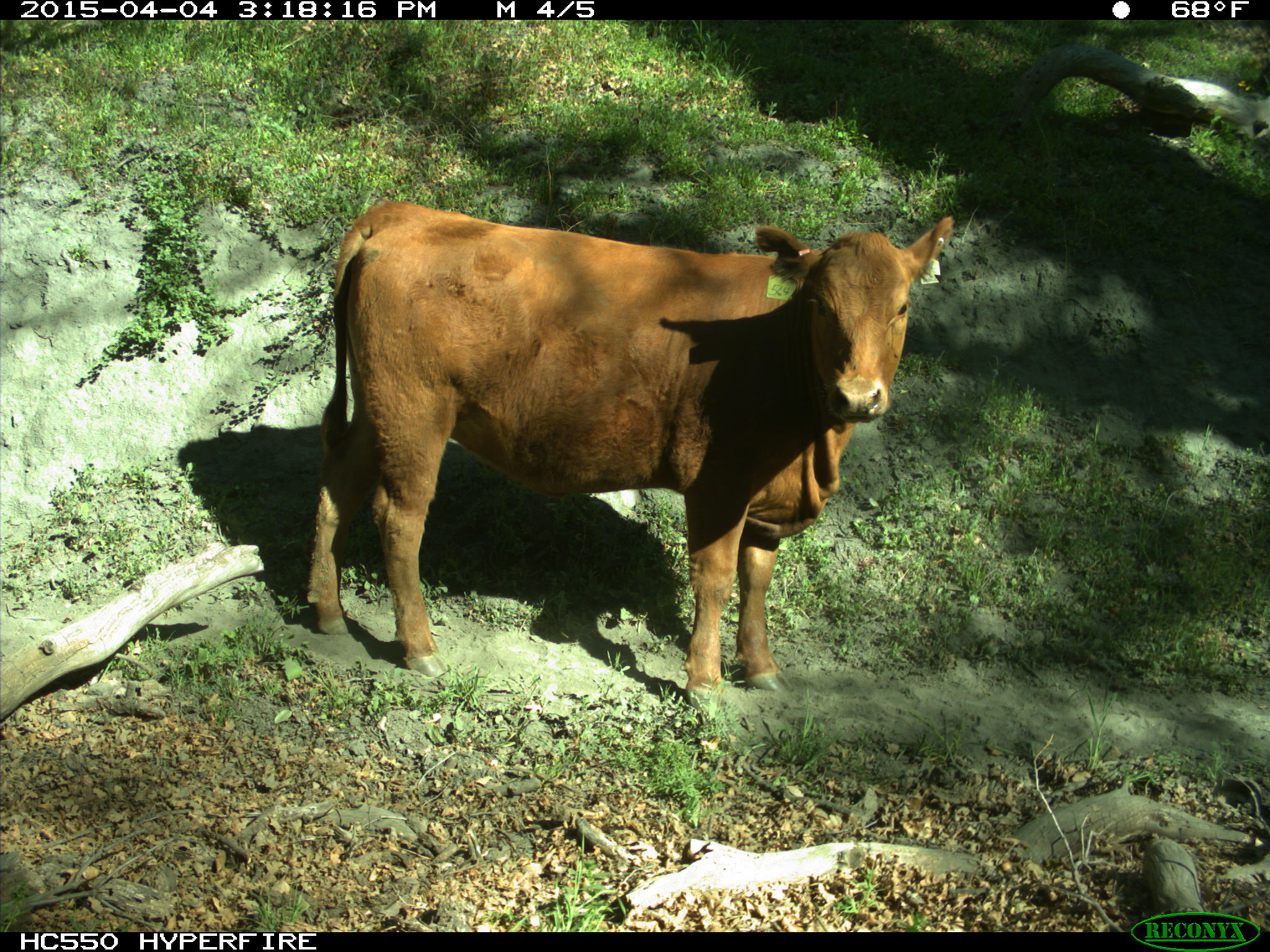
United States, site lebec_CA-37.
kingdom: Animalia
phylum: Chordata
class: Mammalia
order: Artiodactyla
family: Bovidae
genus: Bos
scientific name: Bos taurus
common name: domestic cow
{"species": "Bos taurus (domestic cow)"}